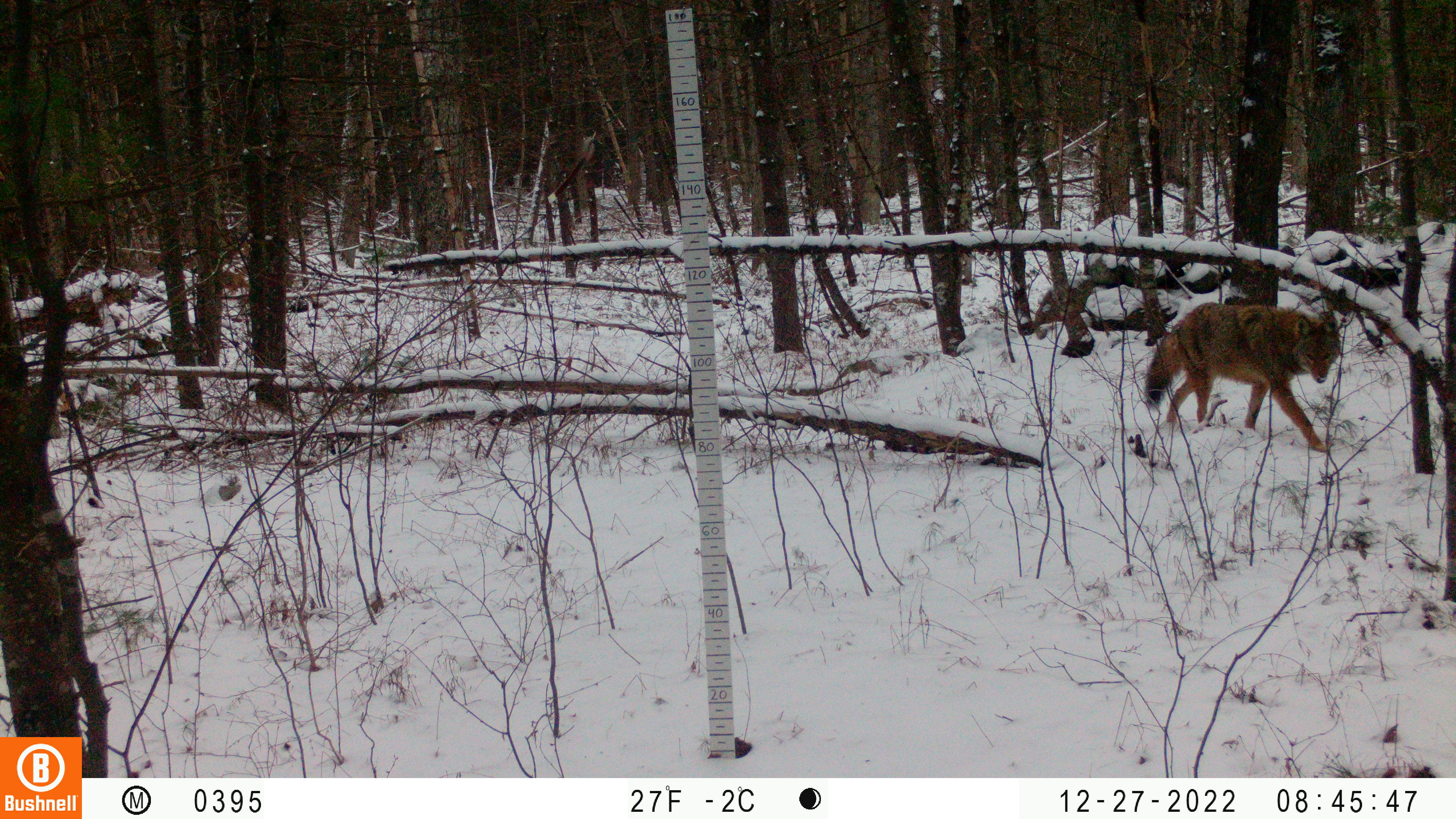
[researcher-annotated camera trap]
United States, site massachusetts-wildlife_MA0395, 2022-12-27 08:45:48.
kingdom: Animalia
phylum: Chordata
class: Mammalia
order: Carnivora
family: Canidae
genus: Canis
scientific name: Canis latrans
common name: coyote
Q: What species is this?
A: Coyote (Canis latrans).